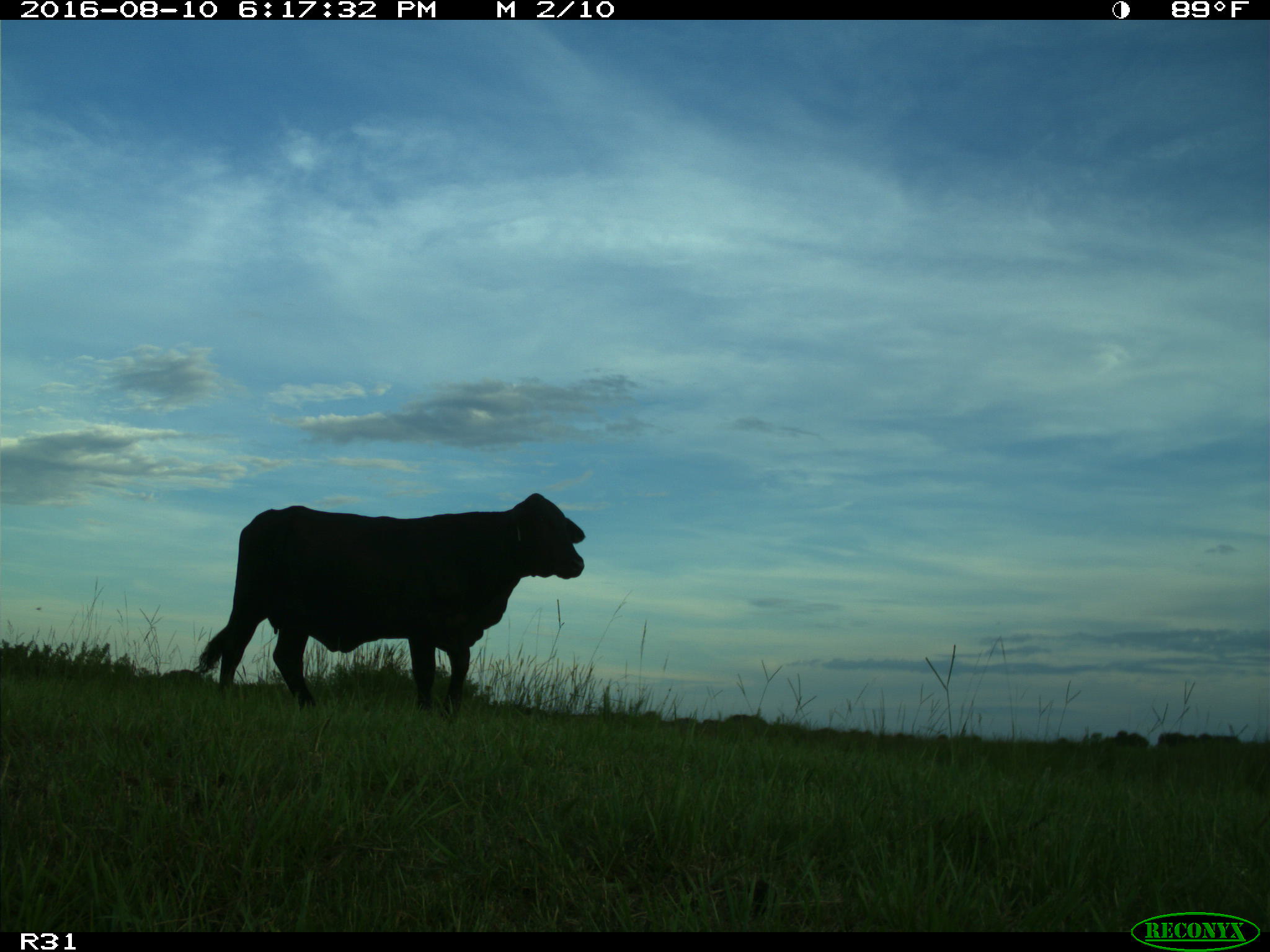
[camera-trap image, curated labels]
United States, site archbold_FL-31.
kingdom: Animalia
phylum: Chordata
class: Mammalia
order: Artiodactyla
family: Bovidae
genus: Bos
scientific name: Bos taurus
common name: domestic cow